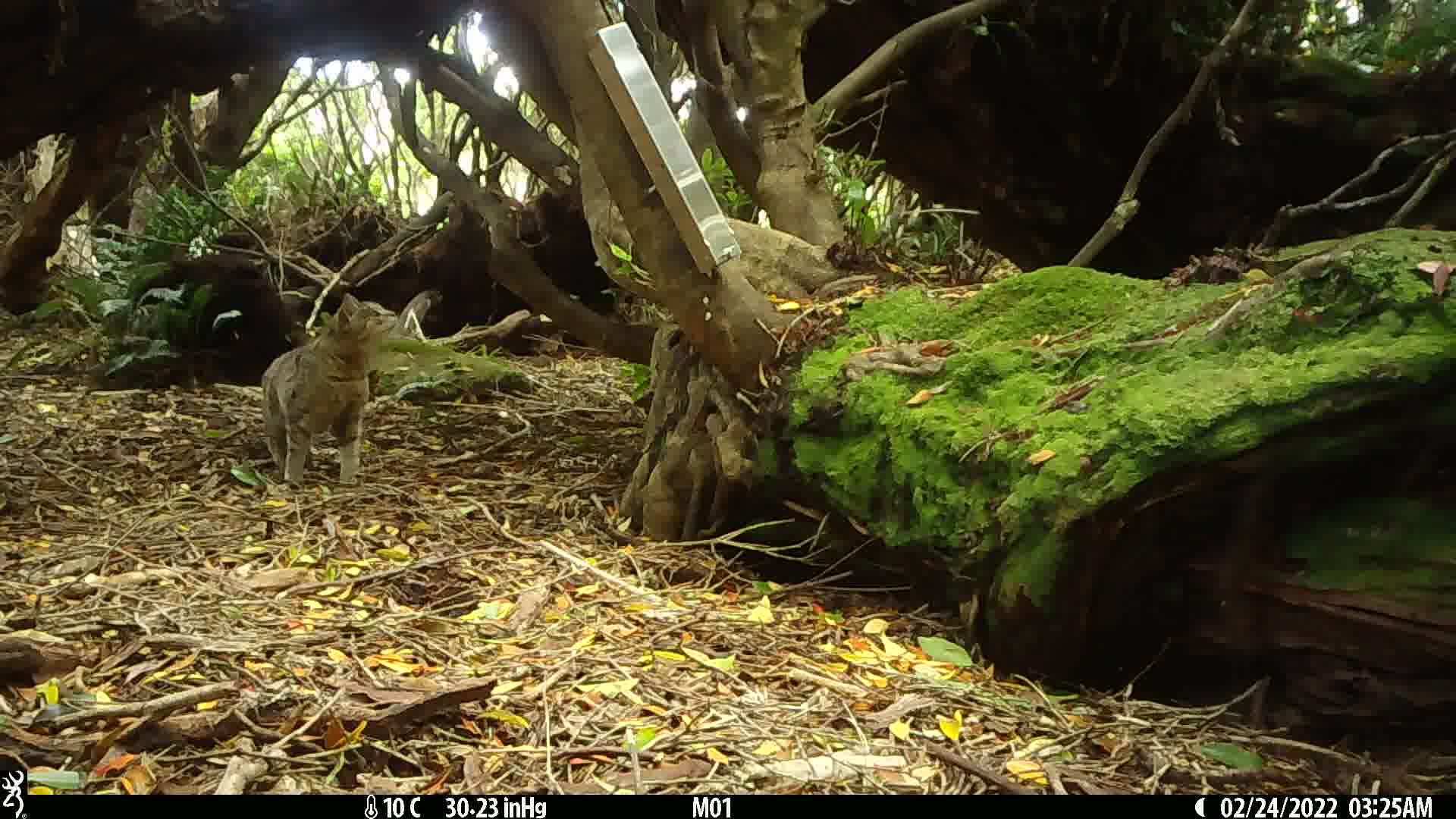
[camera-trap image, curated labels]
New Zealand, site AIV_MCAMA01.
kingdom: Animalia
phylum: Chordata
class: Mammalia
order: Carnivora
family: Felidae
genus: Felis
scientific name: Felis catus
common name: domestic cat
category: cat